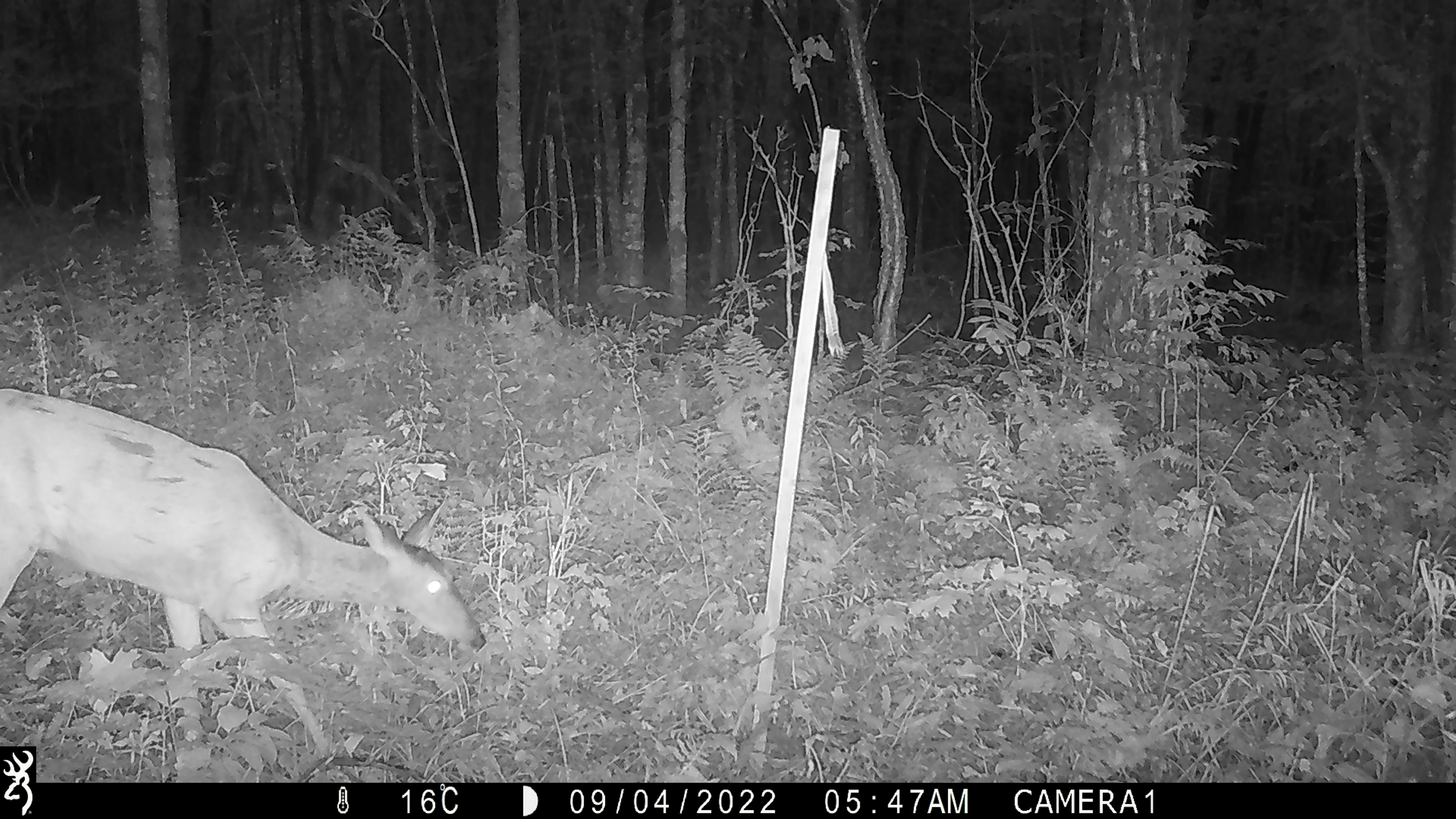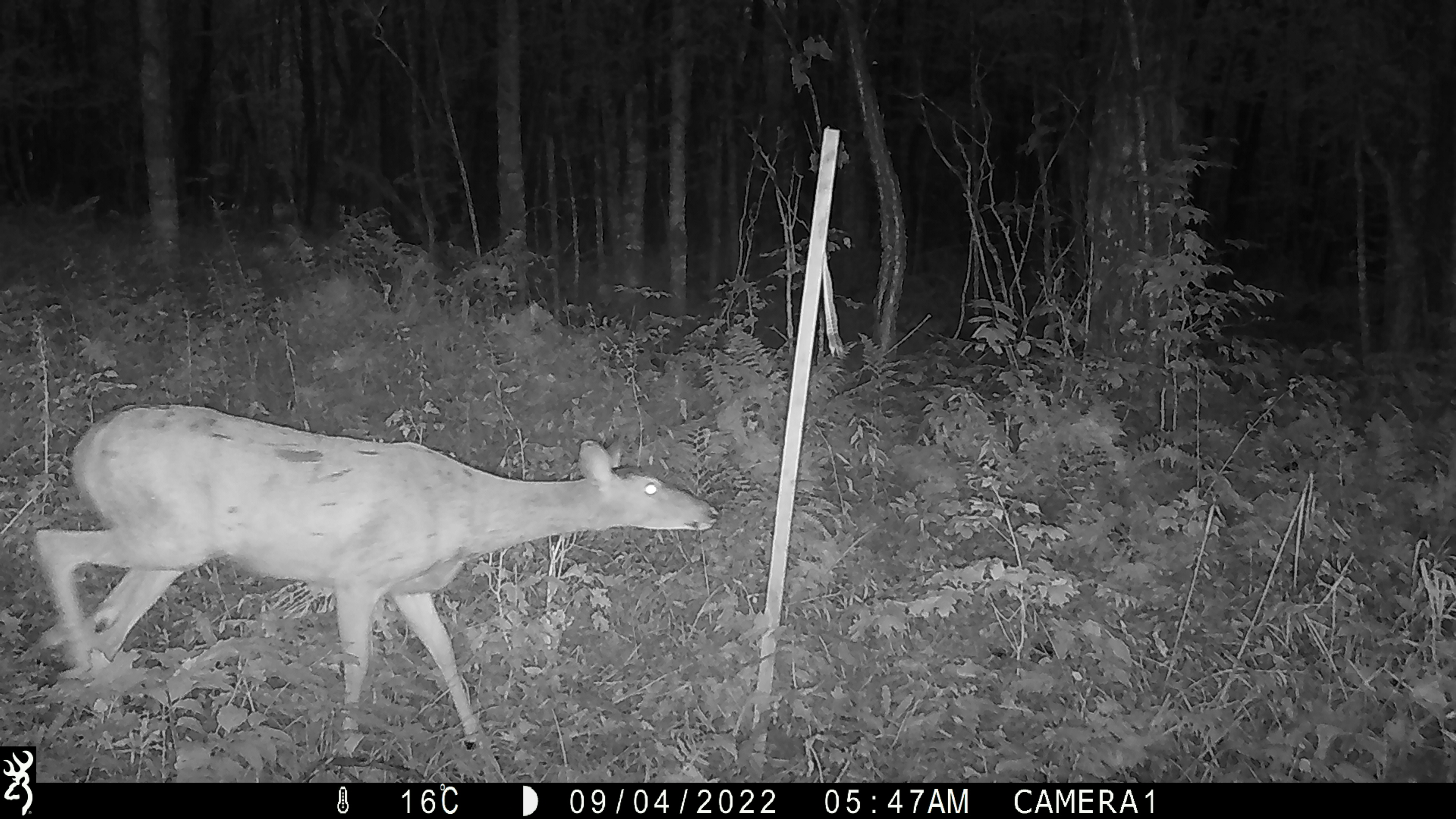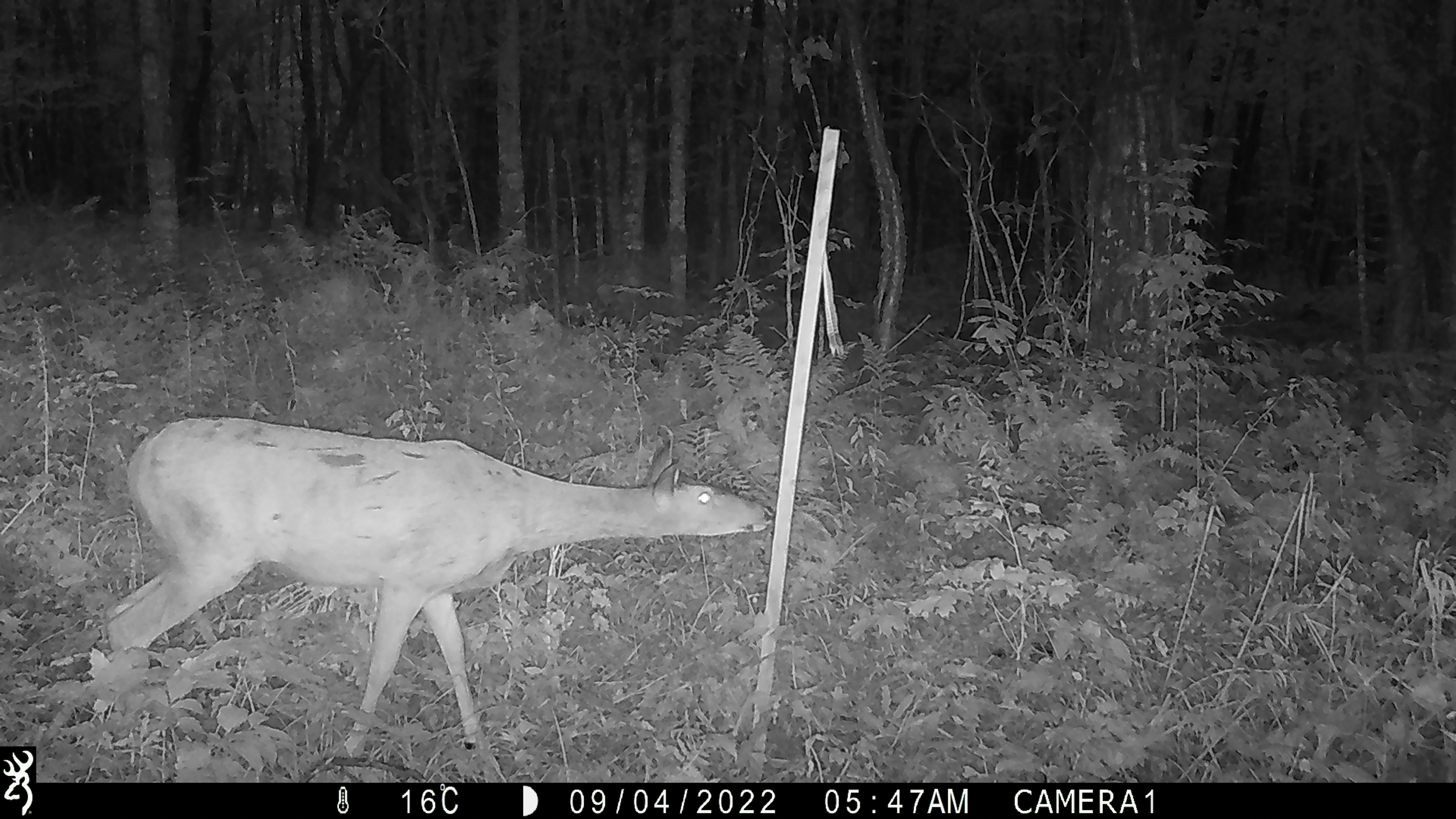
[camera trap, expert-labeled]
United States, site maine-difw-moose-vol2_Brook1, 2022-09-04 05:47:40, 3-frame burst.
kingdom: Animalia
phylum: Chordata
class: Mammalia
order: Artiodactyla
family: Cervidae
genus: Odocoileus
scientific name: Odocoileus virginianus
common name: white-tailed deer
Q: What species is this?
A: White-tailed deer (Odocoileus virginianus).